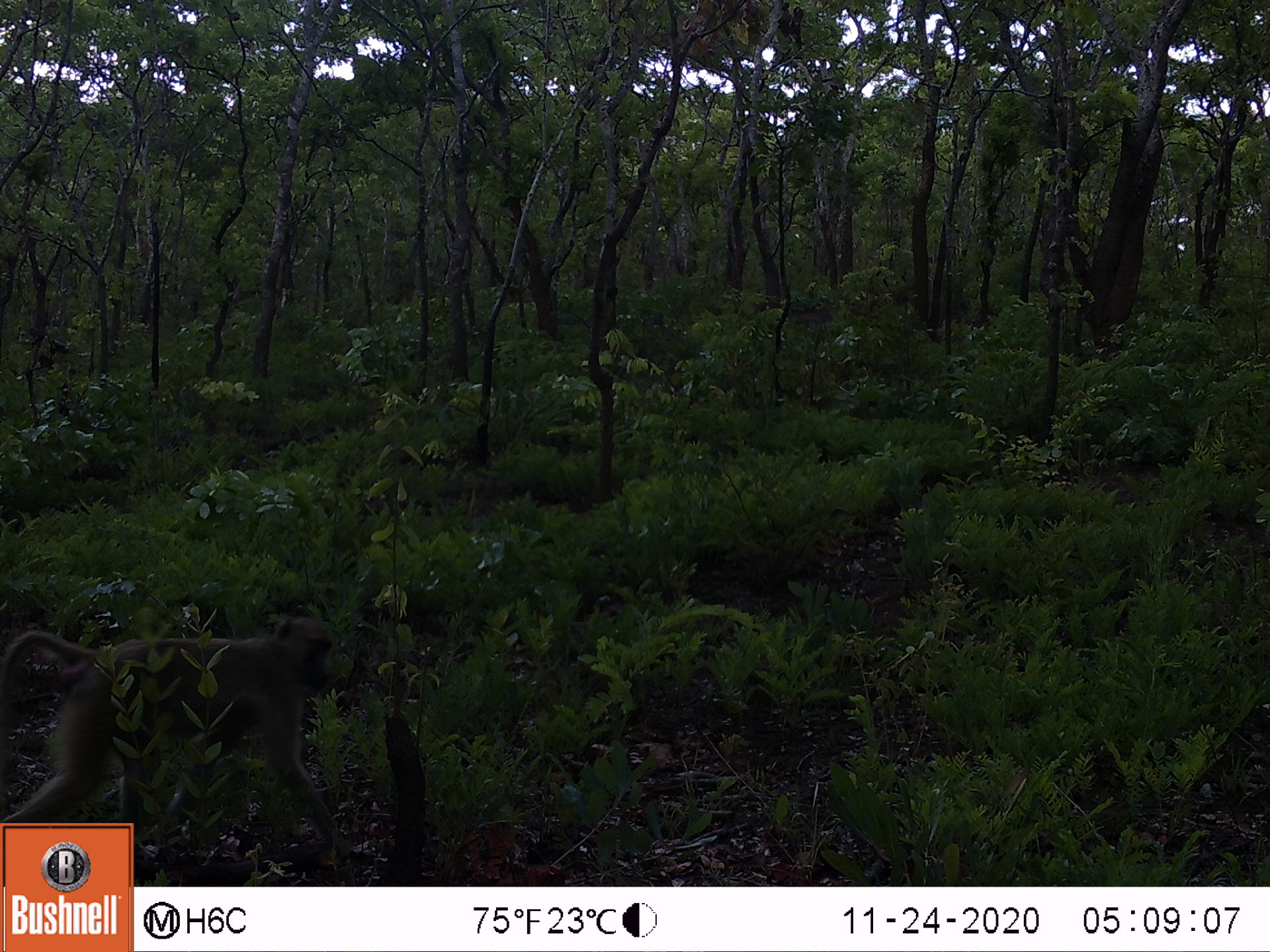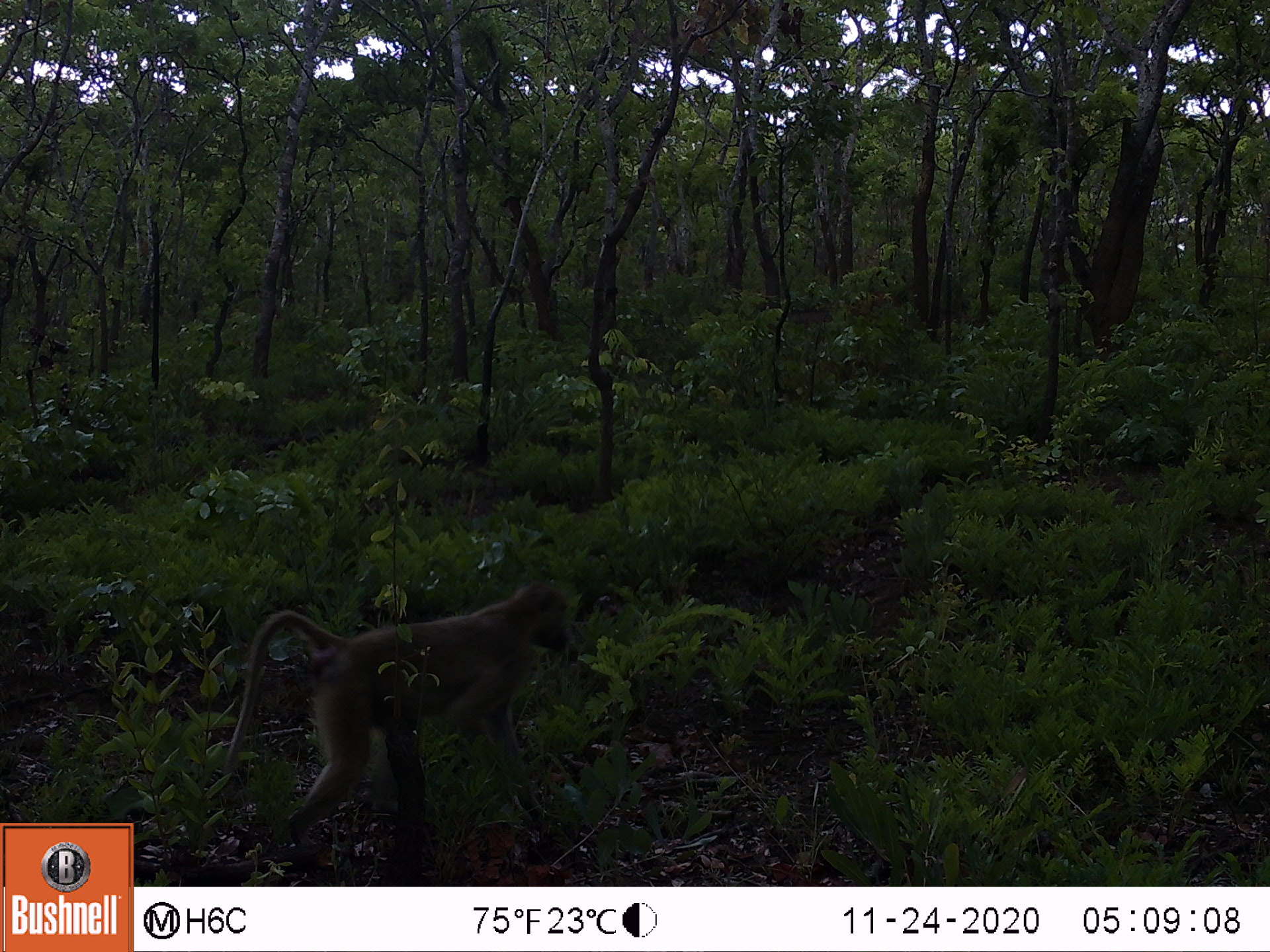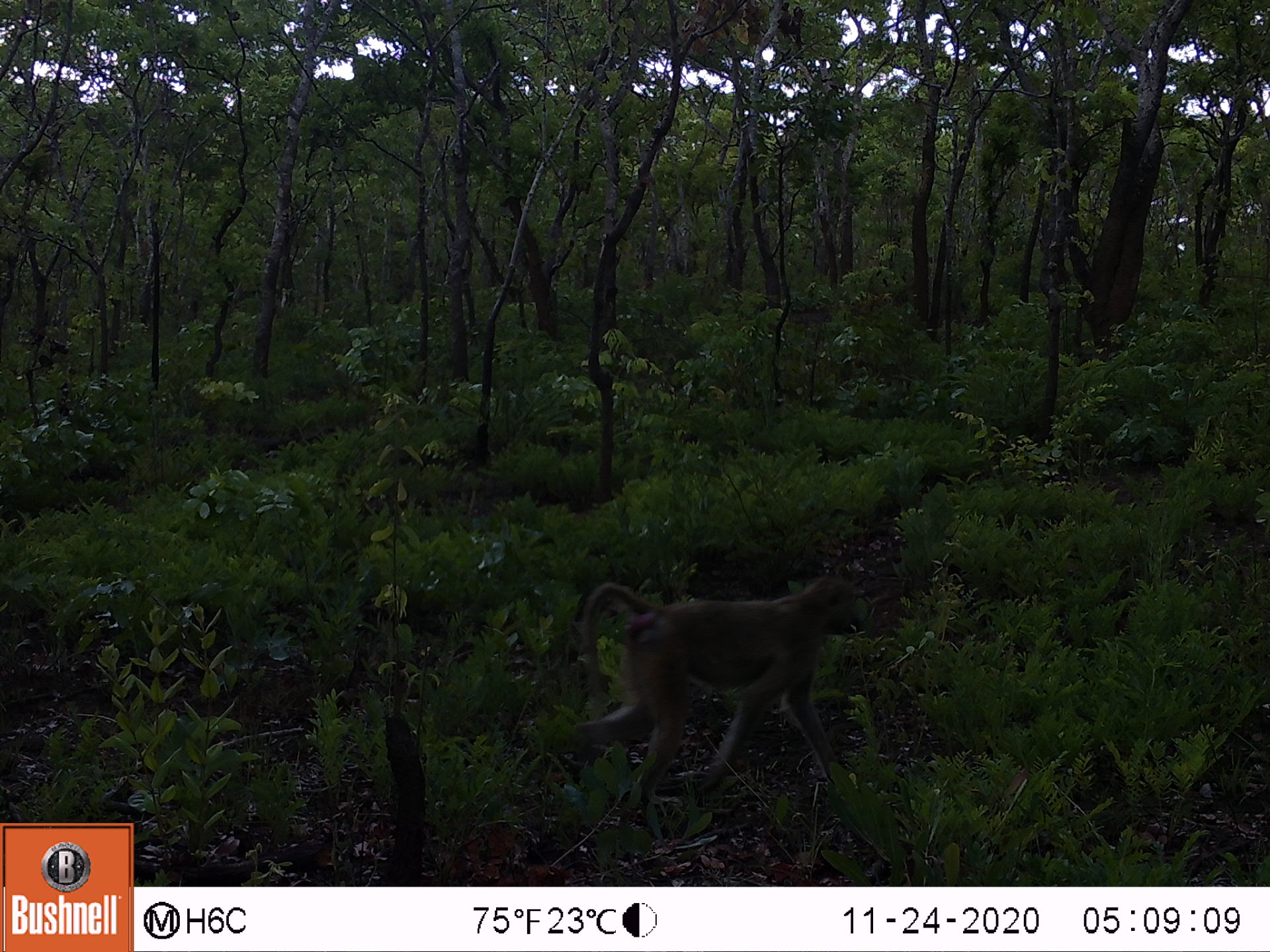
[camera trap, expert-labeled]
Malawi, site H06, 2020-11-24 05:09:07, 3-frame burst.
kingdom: Animalia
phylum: Chordata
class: Mammalia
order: Primates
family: Cercopithecidae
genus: Papio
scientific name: Papio cynocephalus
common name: yellow baboon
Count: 1.